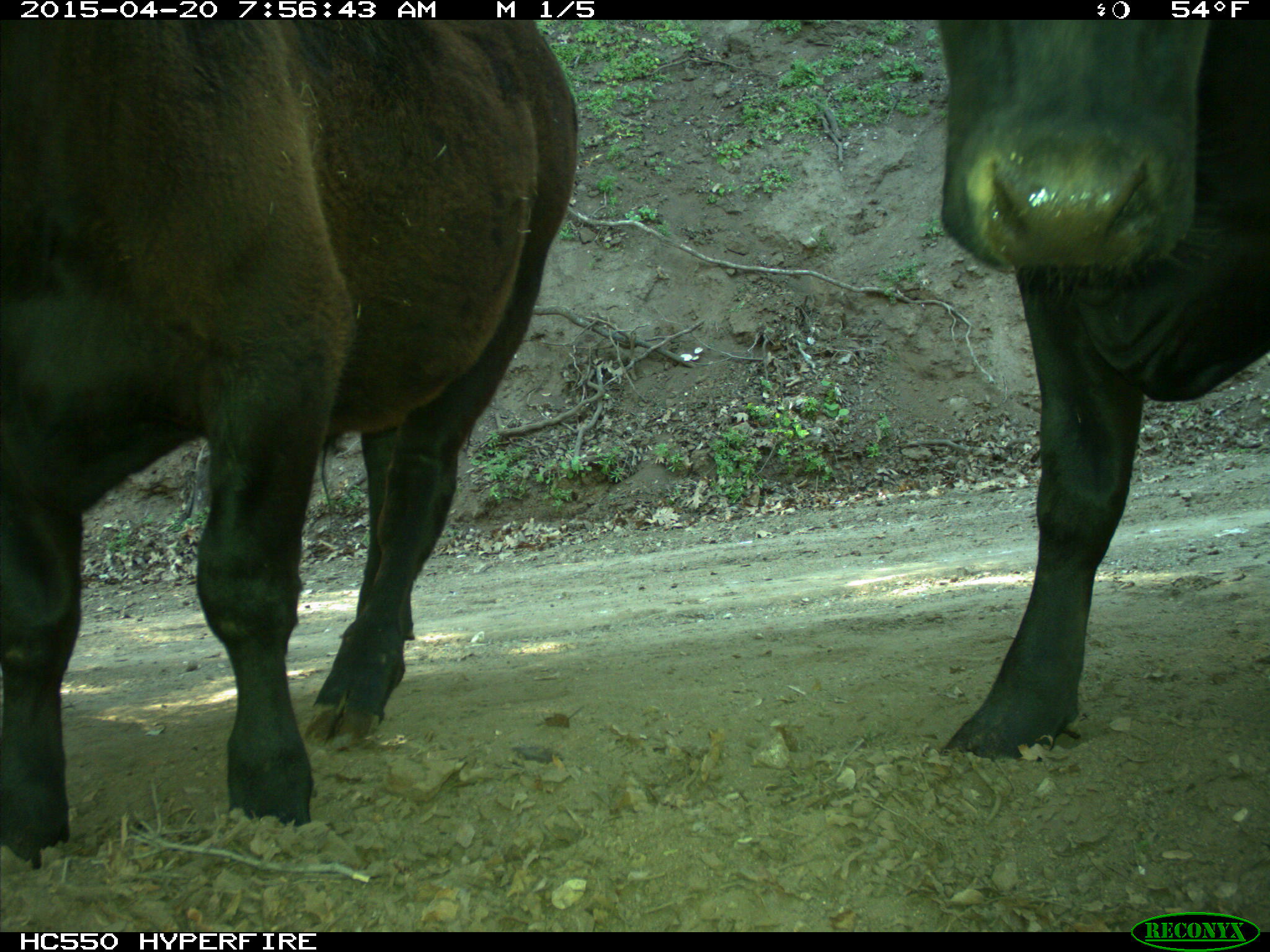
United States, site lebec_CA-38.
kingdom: Animalia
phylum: Chordata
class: Mammalia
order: Artiodactyla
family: Bovidae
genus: Bos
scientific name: Bos taurus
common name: domestic cow